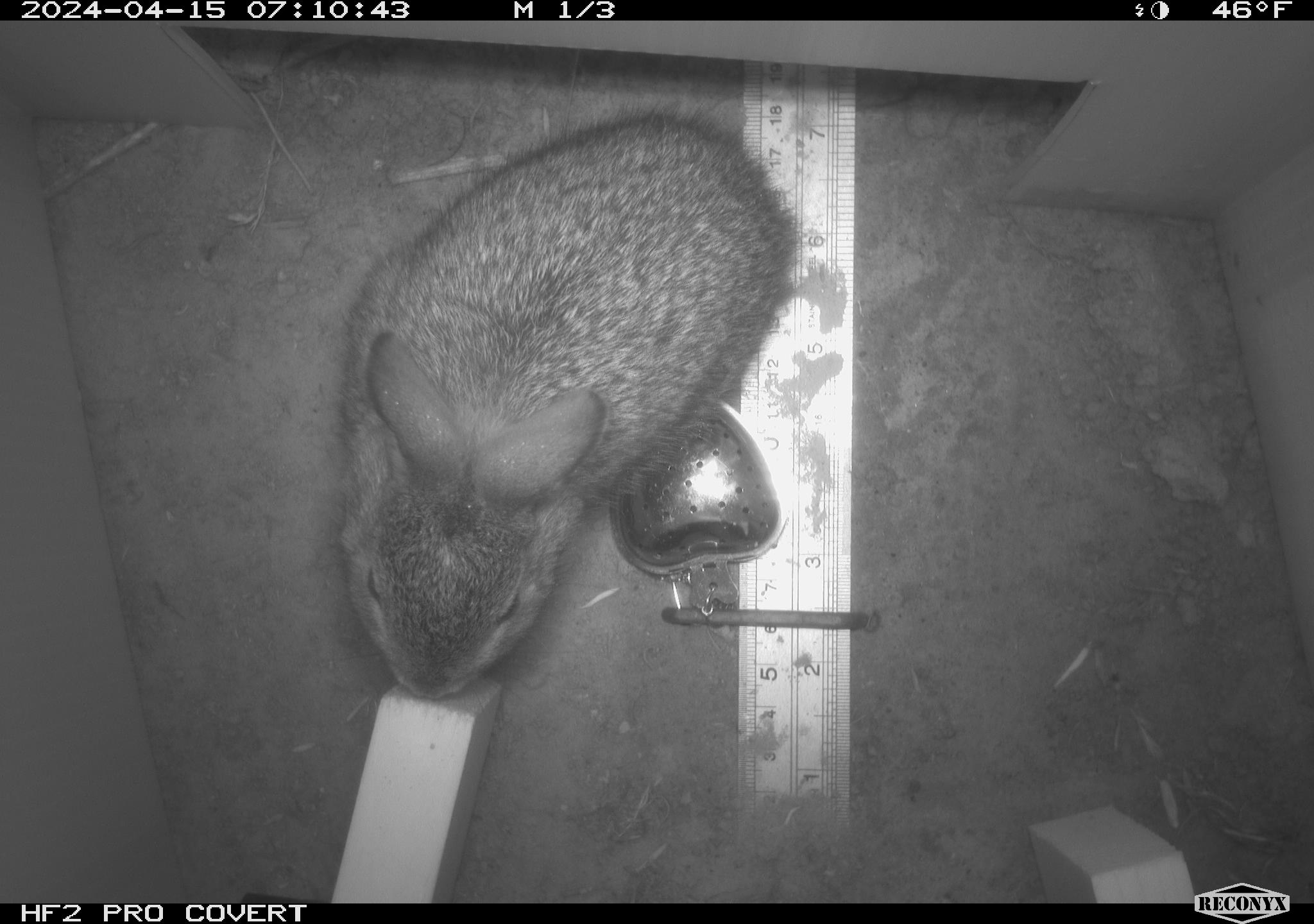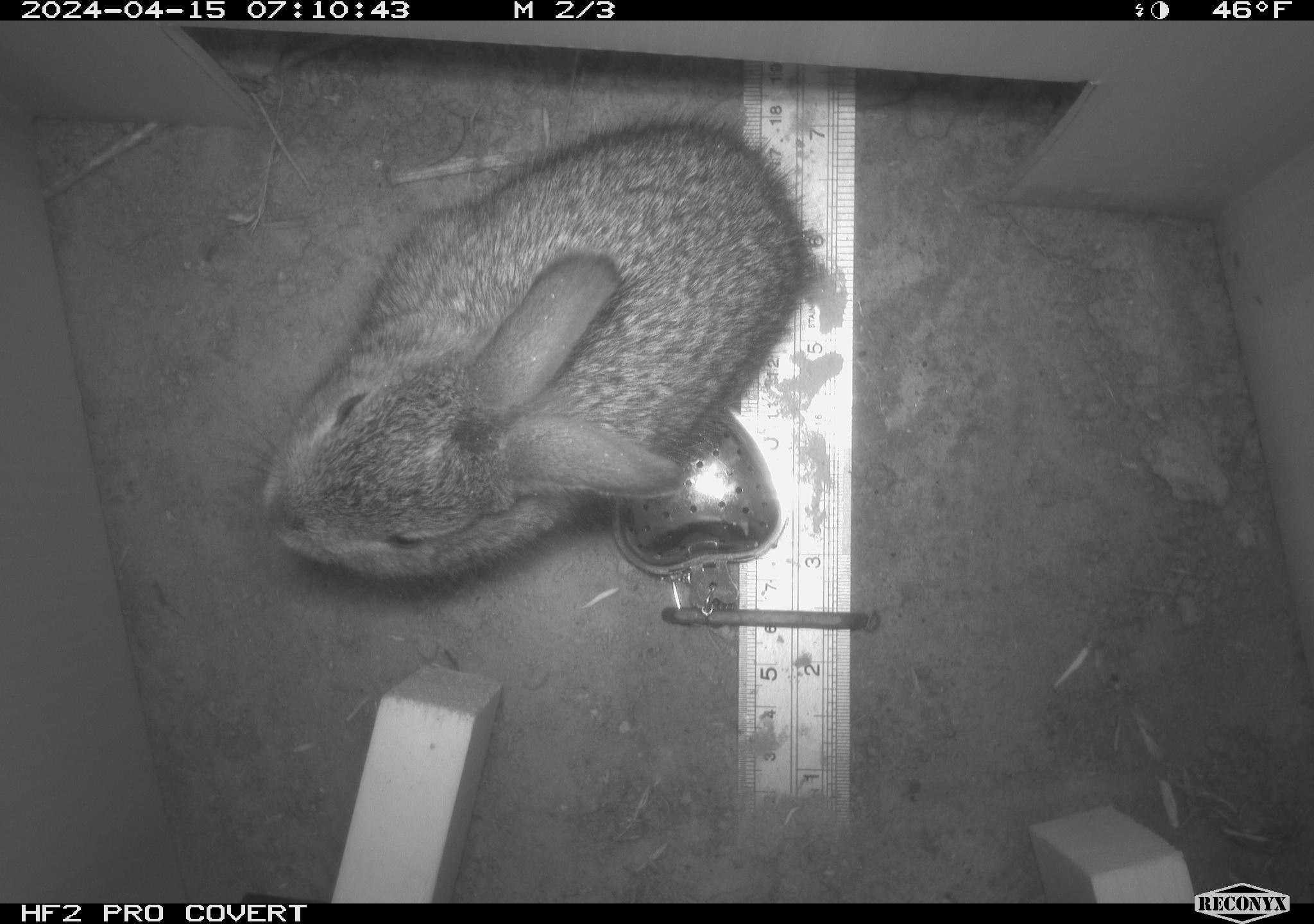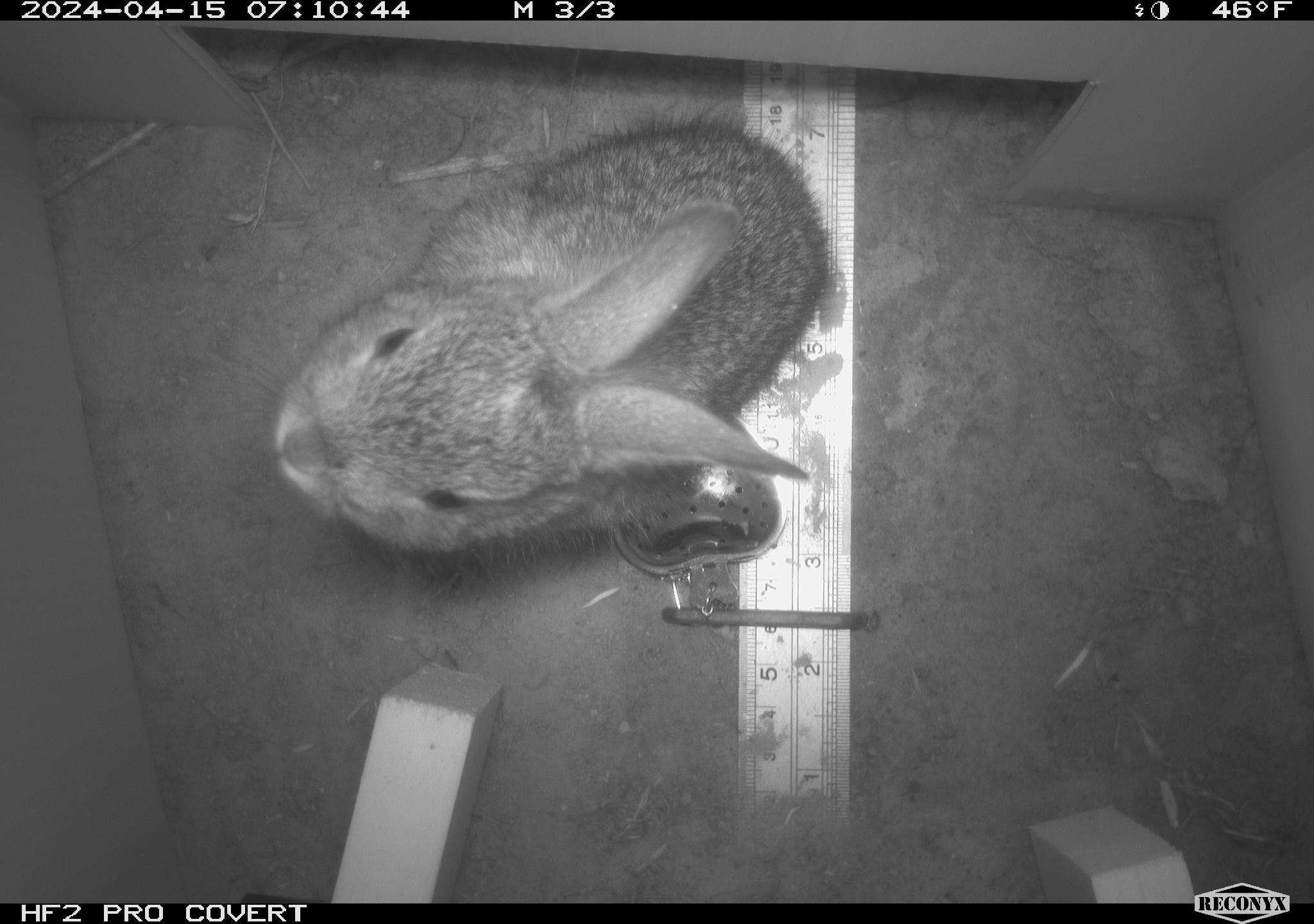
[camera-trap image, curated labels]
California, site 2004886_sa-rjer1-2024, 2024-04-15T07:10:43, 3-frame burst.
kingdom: Animalia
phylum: Chordata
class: Mammalia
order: Lagomorpha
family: Leporidae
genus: Sylvilagus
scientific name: Sylvilagus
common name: cottontail rabbits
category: sylvilagus species